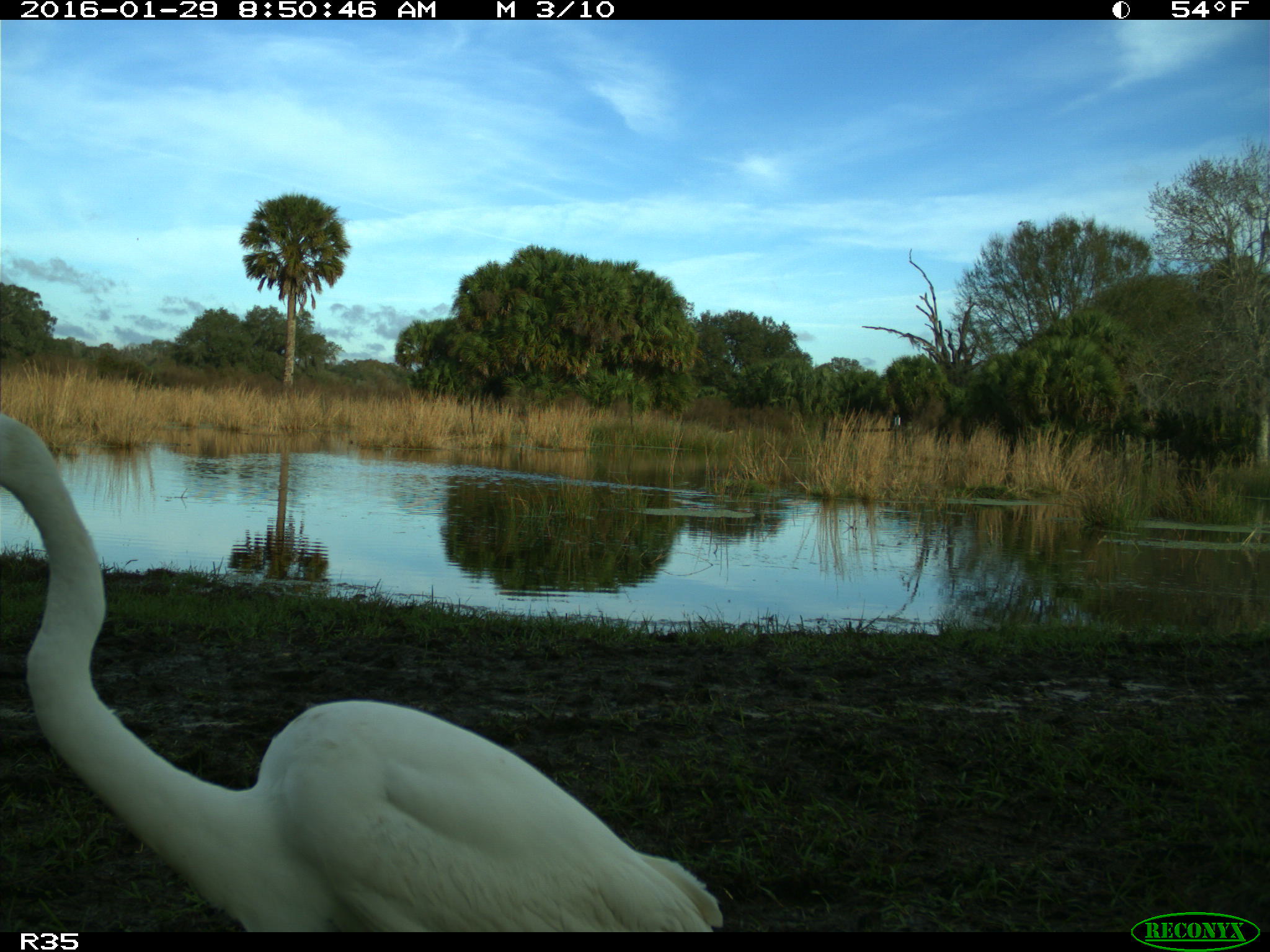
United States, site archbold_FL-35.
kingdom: Animalia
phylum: Chordata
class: Aves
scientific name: Aves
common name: birds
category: unidentified bird